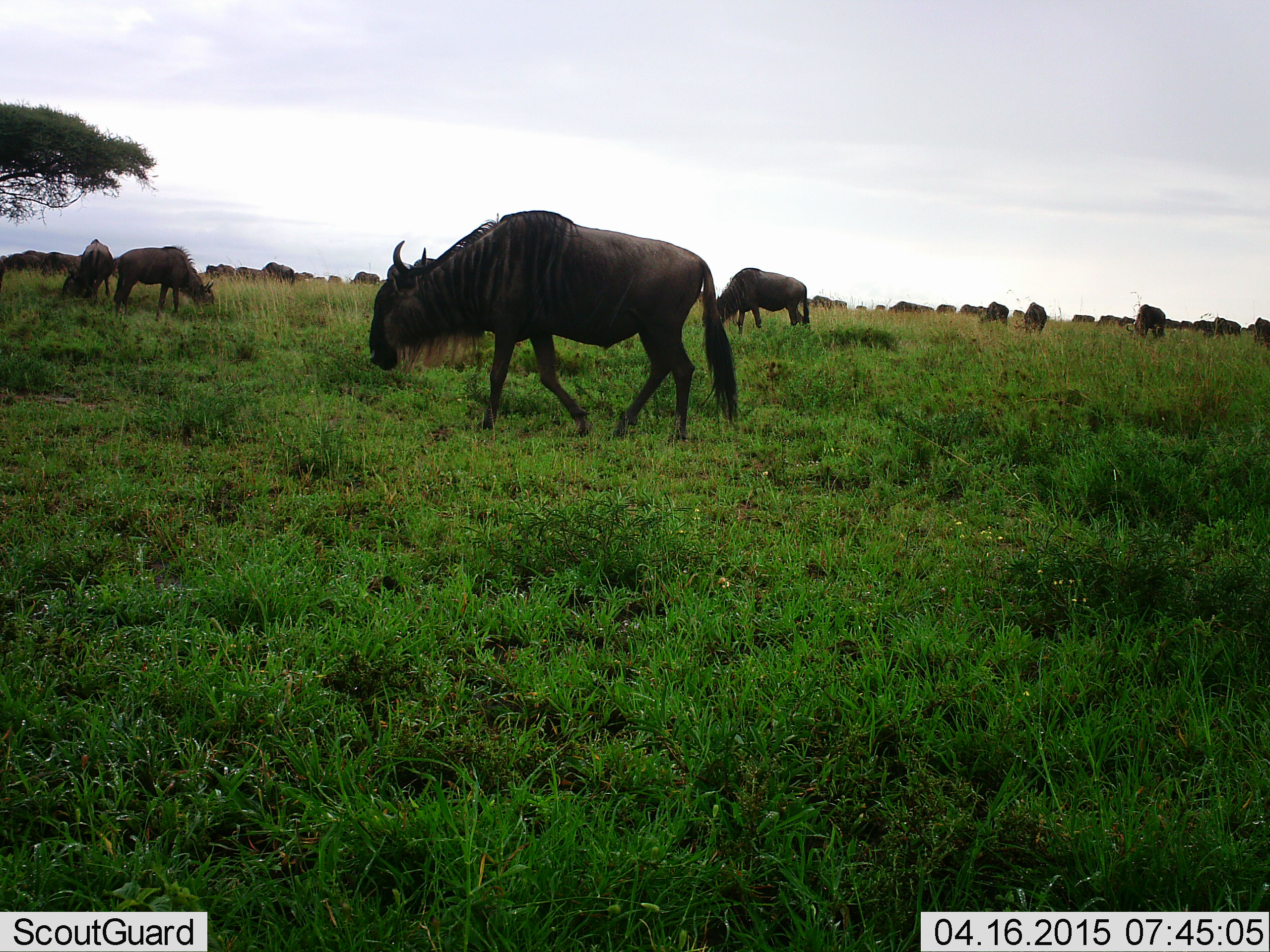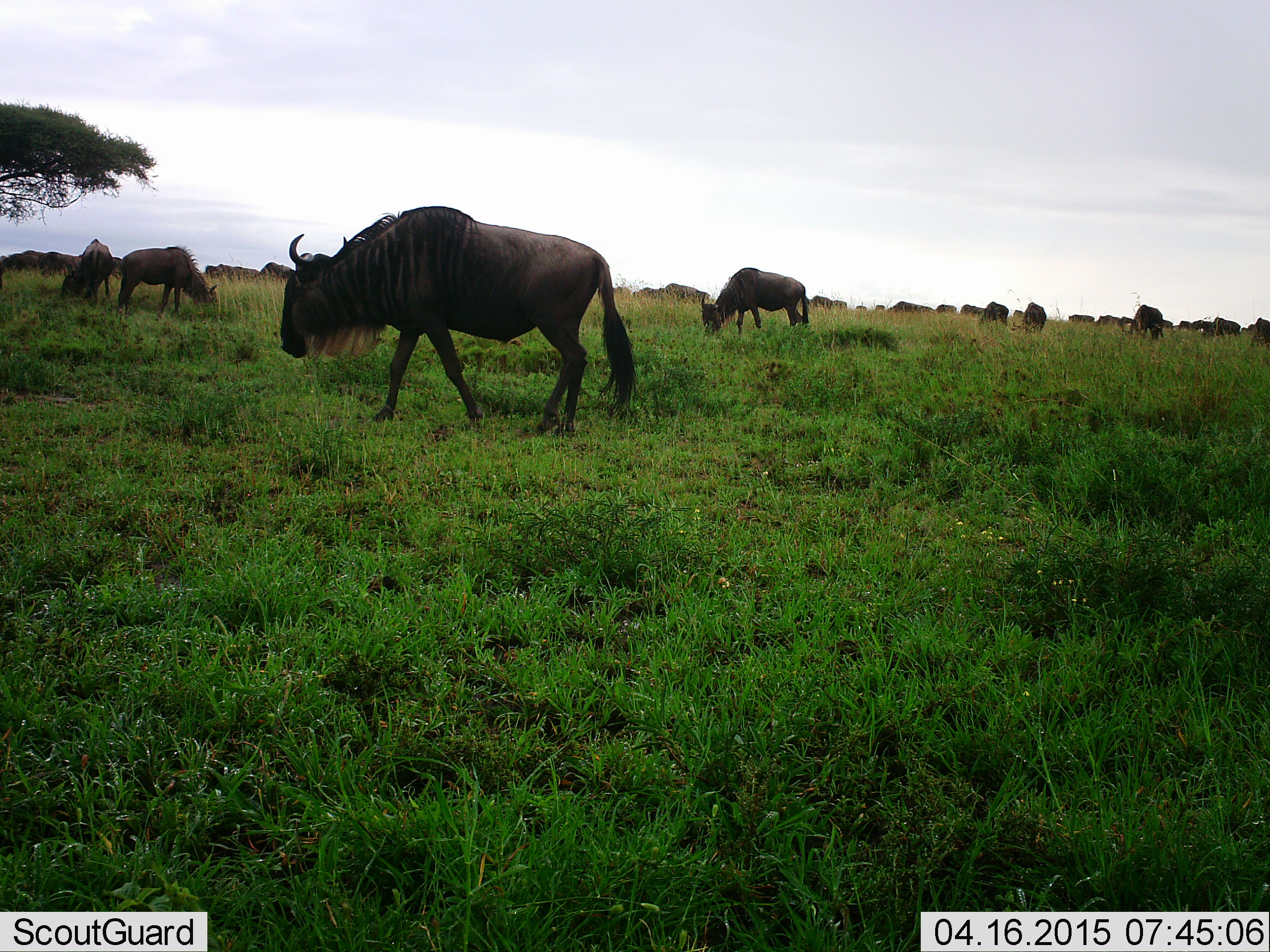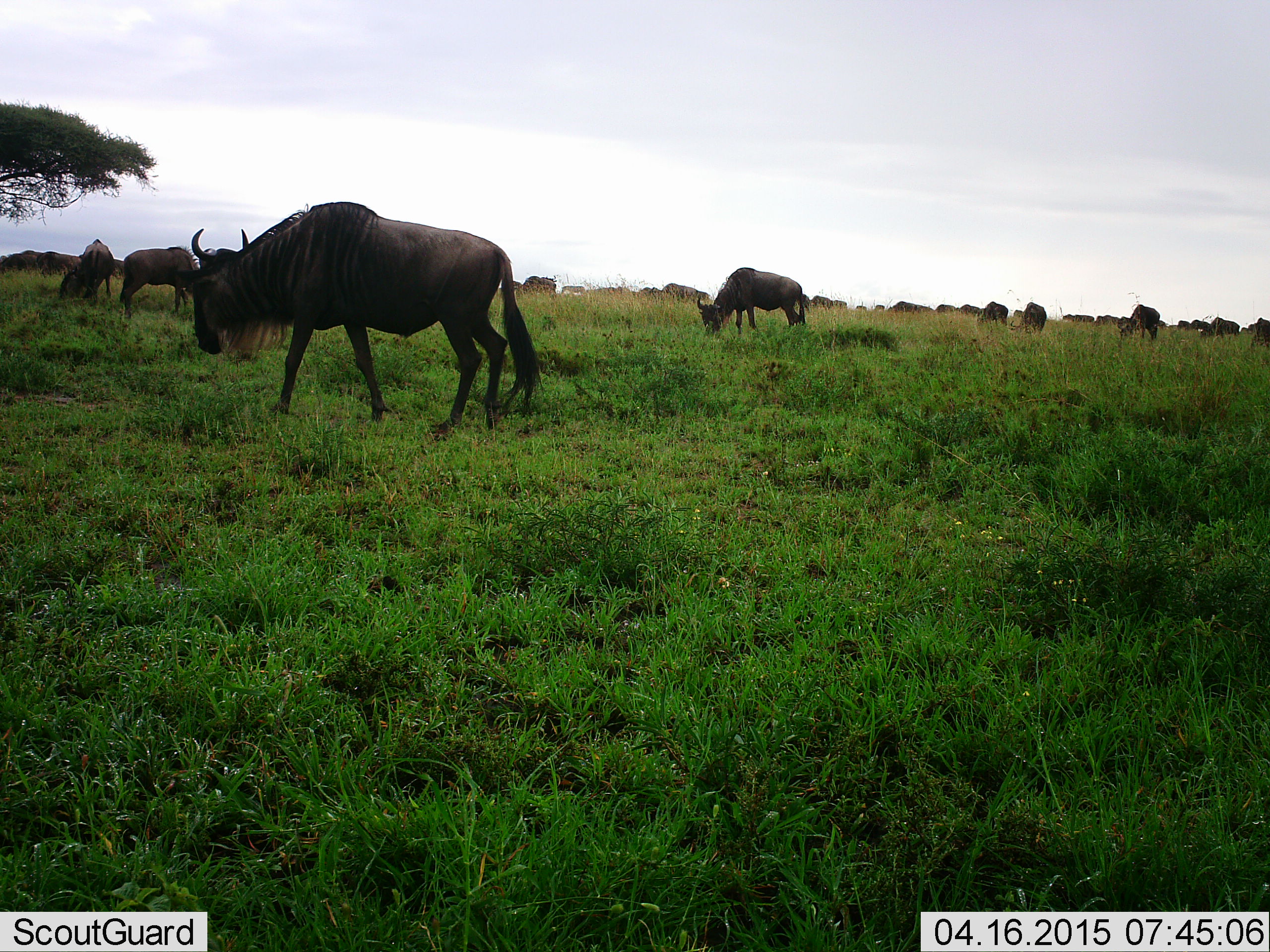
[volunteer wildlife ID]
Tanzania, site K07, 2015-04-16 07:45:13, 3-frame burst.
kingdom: Animalia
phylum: Chordata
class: Mammalia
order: Artiodactyla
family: Bovidae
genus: Connochaetes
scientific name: Connochaetes taurinus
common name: blue wildebeest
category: wildebeest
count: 11-50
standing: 10%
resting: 10%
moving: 80%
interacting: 0%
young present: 0%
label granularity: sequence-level